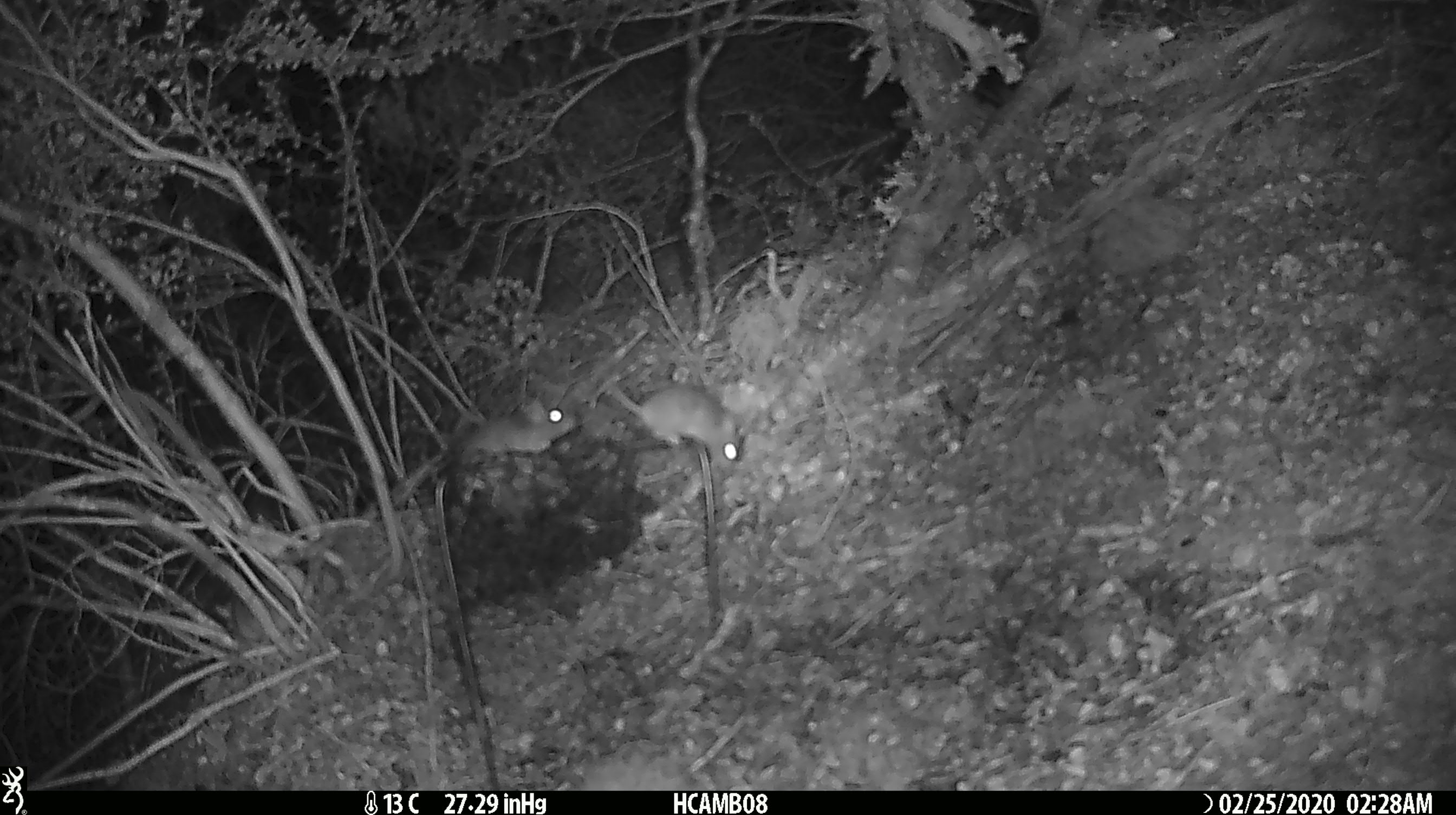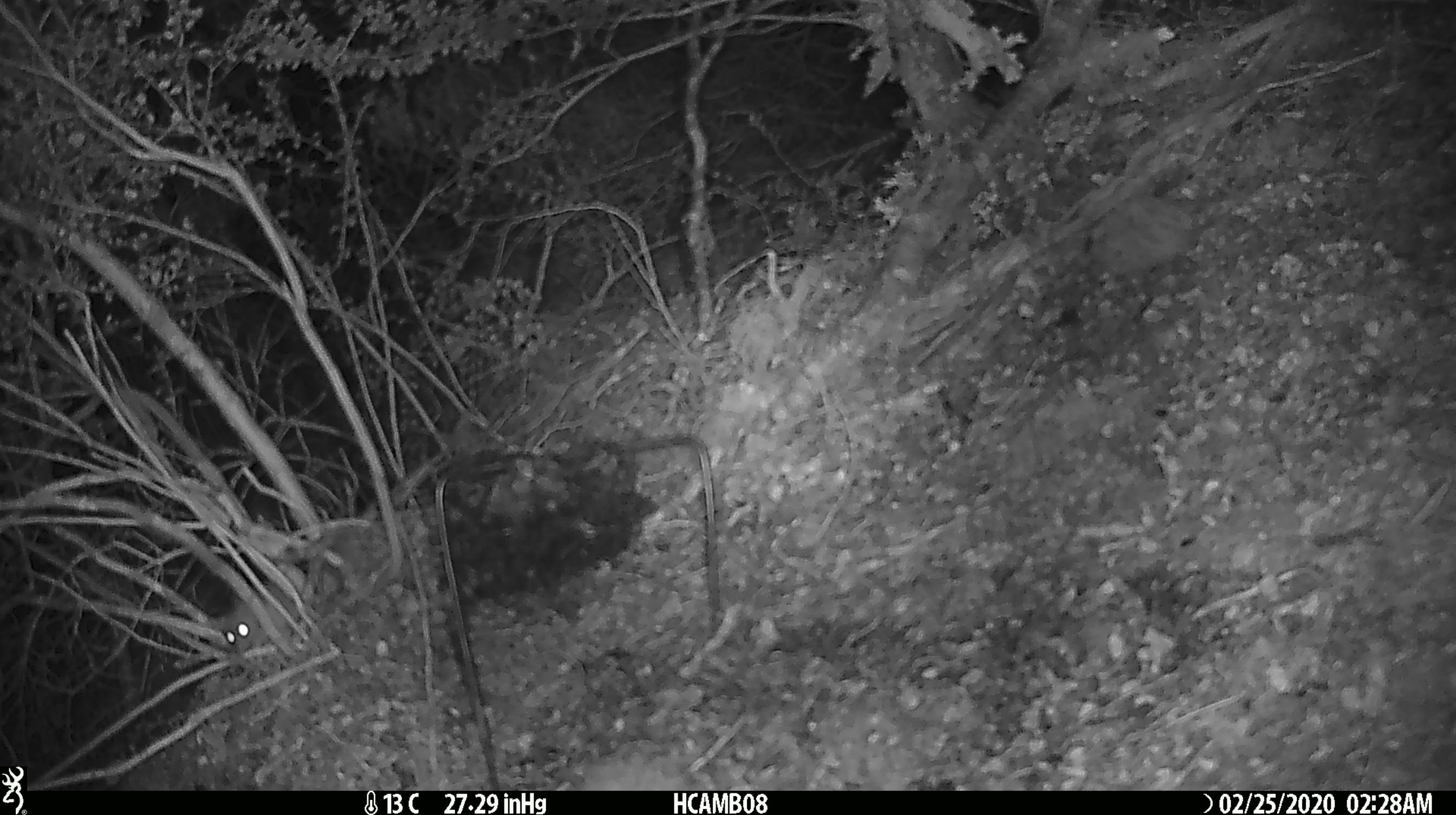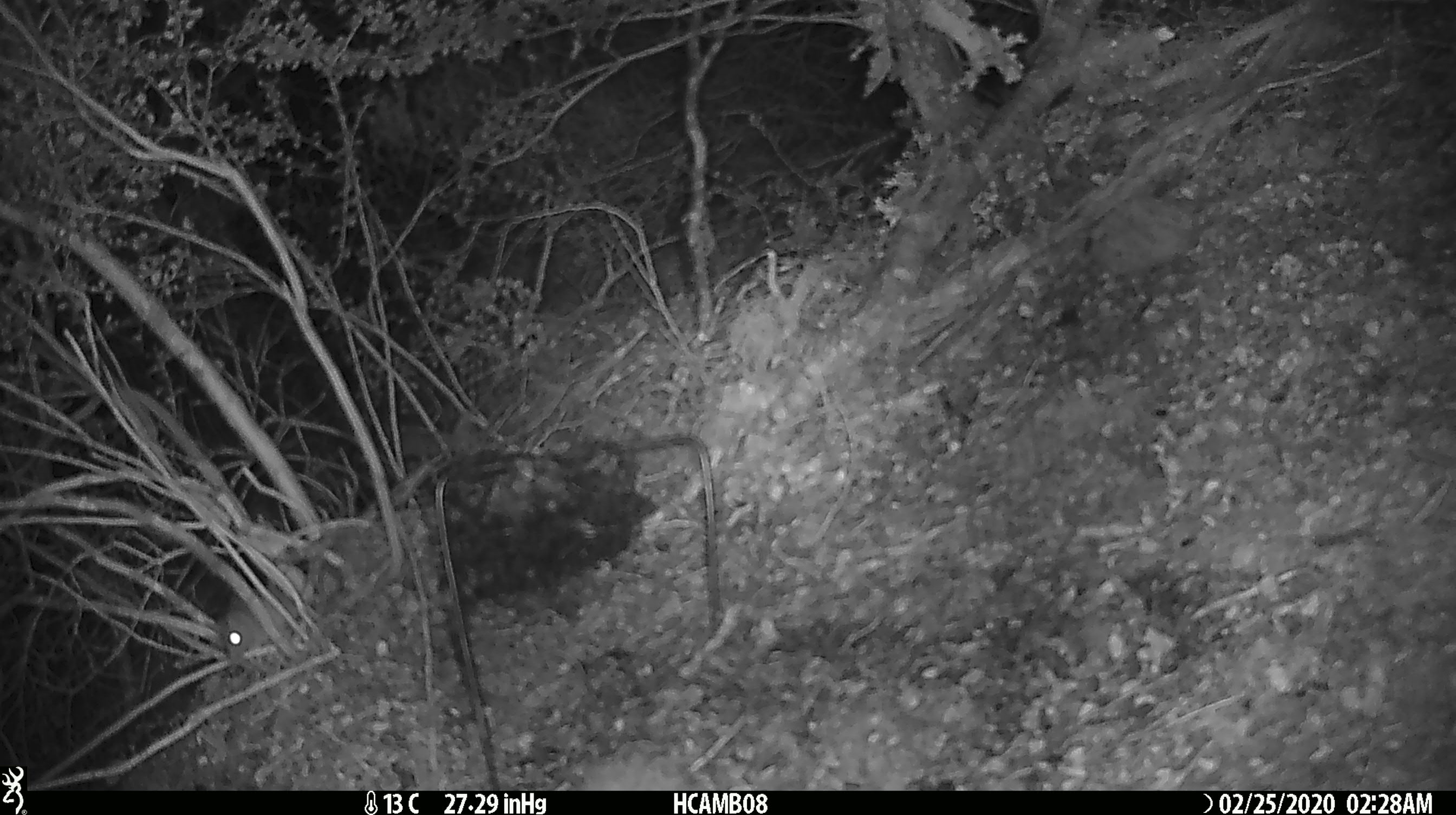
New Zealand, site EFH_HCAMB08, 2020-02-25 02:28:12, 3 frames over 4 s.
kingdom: Animalia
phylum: Chordata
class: Mammalia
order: Rodentia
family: Muridae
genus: Mus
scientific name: Mus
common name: mouse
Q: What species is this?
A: Mouse (Mus).